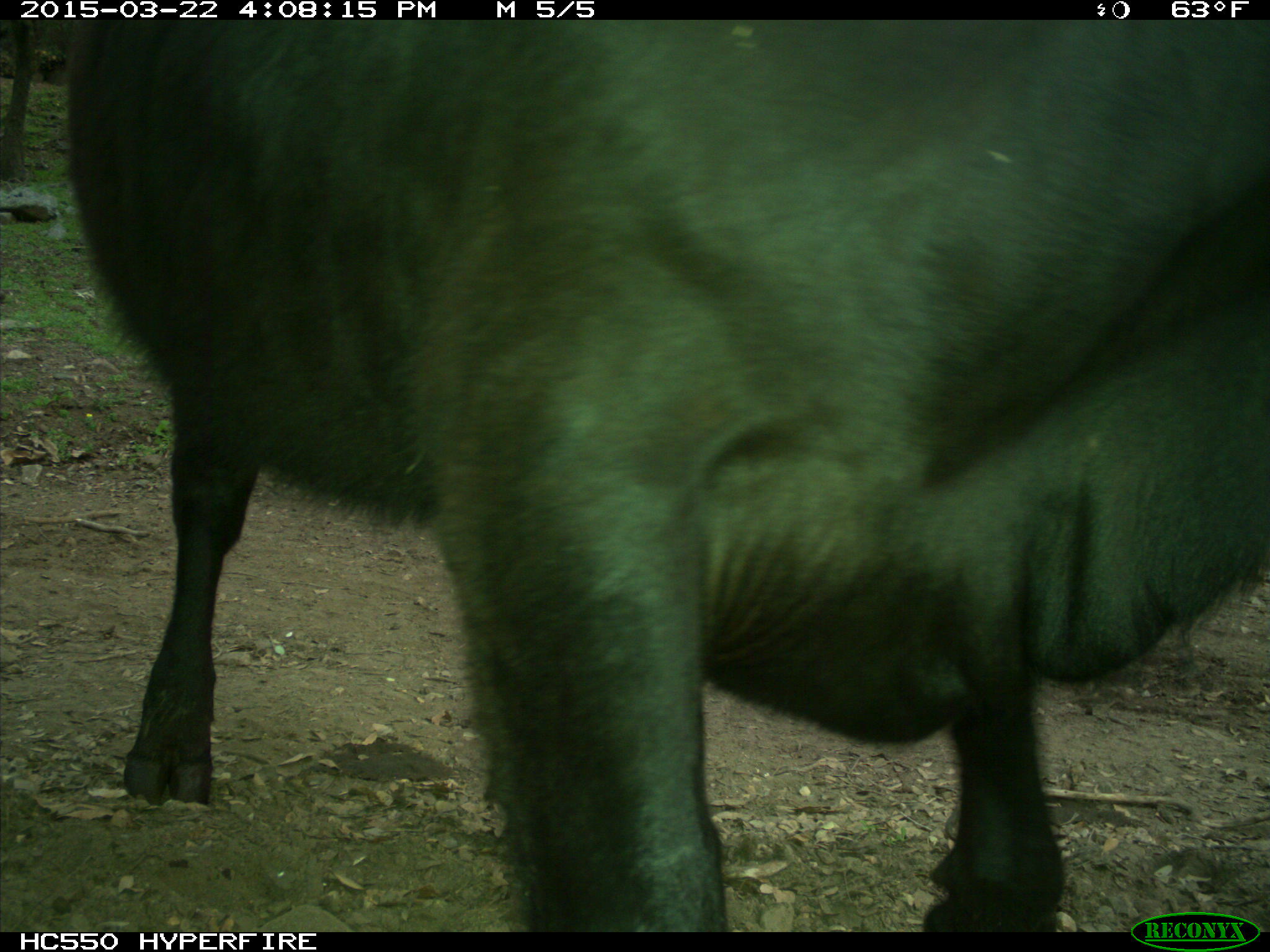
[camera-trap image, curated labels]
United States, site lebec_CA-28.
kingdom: Animalia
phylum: Chordata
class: Mammalia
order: Artiodactyla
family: Bovidae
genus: Bos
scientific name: Bos taurus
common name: domestic cow